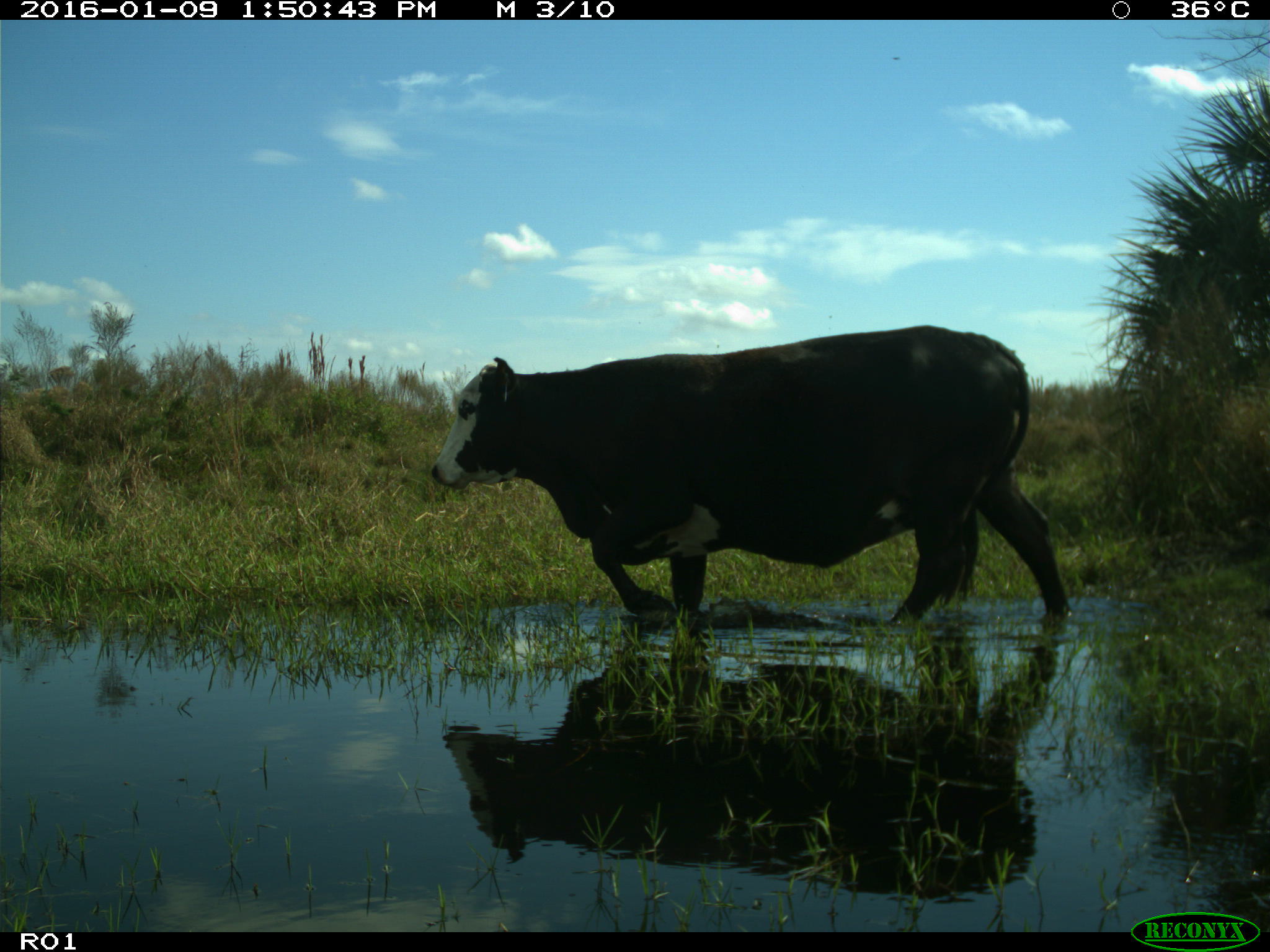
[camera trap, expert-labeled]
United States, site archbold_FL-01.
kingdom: Animalia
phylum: Chordata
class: Mammalia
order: Artiodactyla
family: Bovidae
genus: Bos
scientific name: Bos taurus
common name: domestic cow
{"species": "Bos taurus (domestic cow)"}